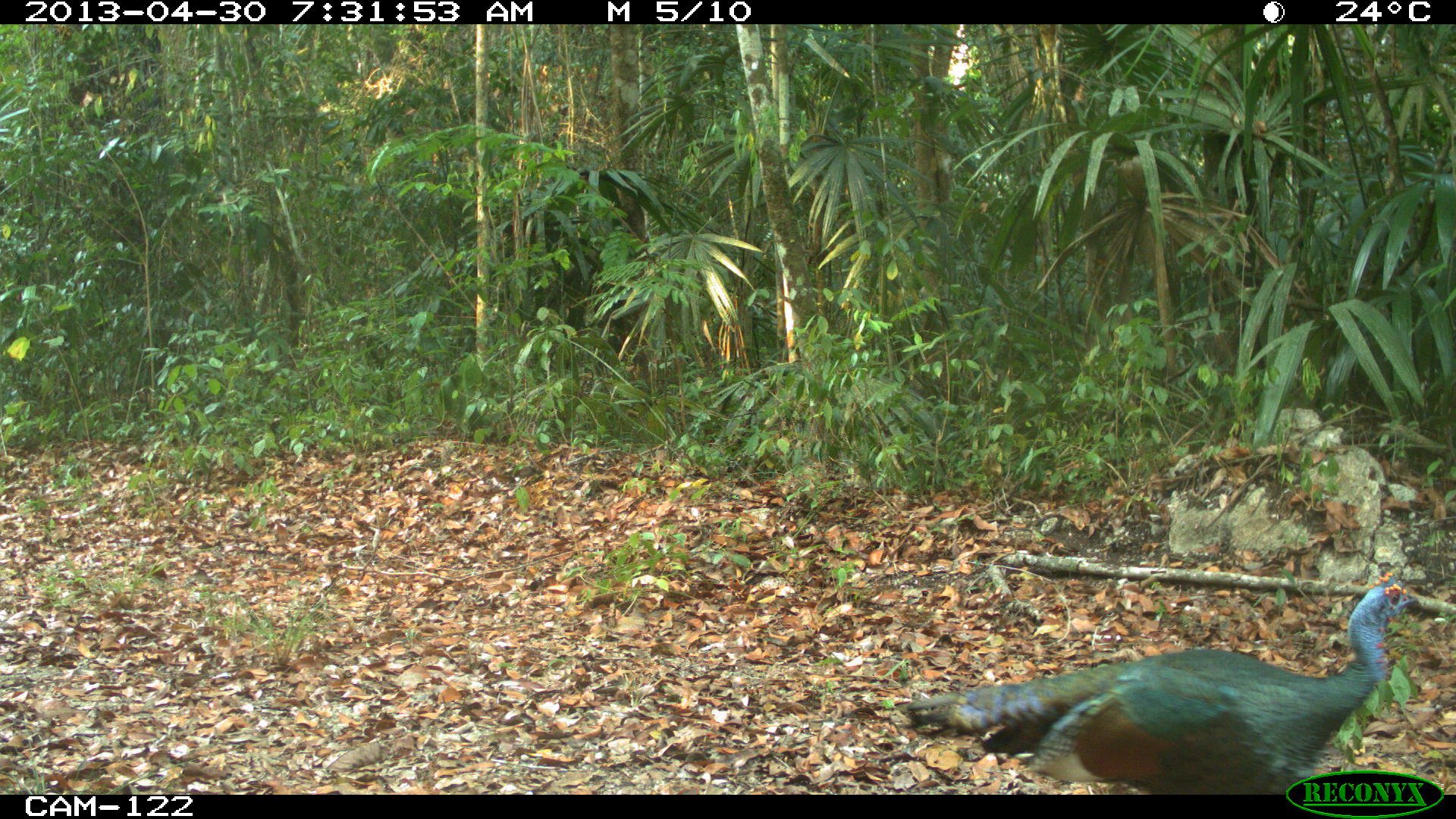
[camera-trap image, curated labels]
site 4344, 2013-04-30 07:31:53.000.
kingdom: Animalia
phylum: Chordata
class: Aves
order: Galliformes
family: Phasianidae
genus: Meleagris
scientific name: Meleagris ocellata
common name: ocellated turkey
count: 1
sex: male